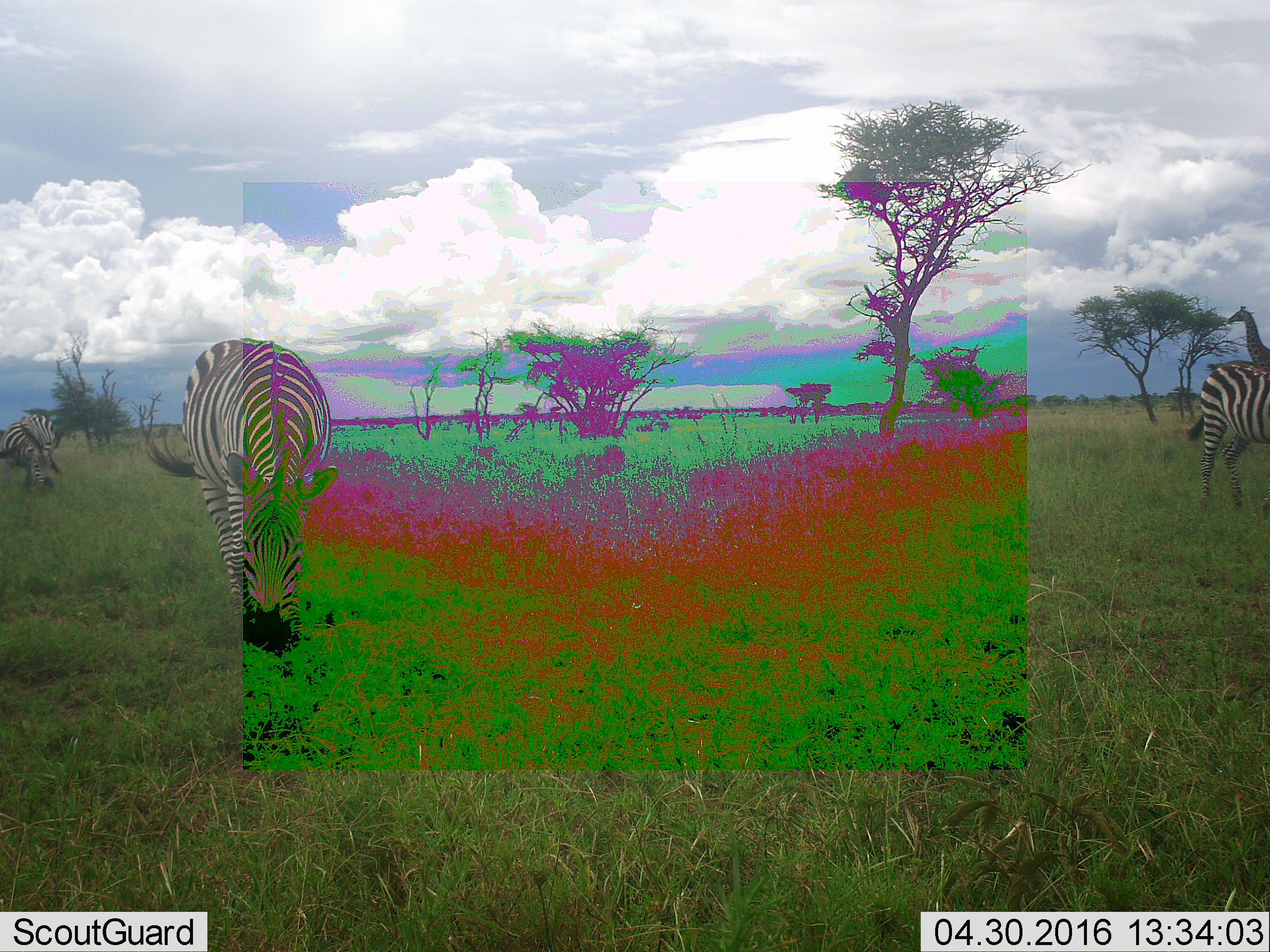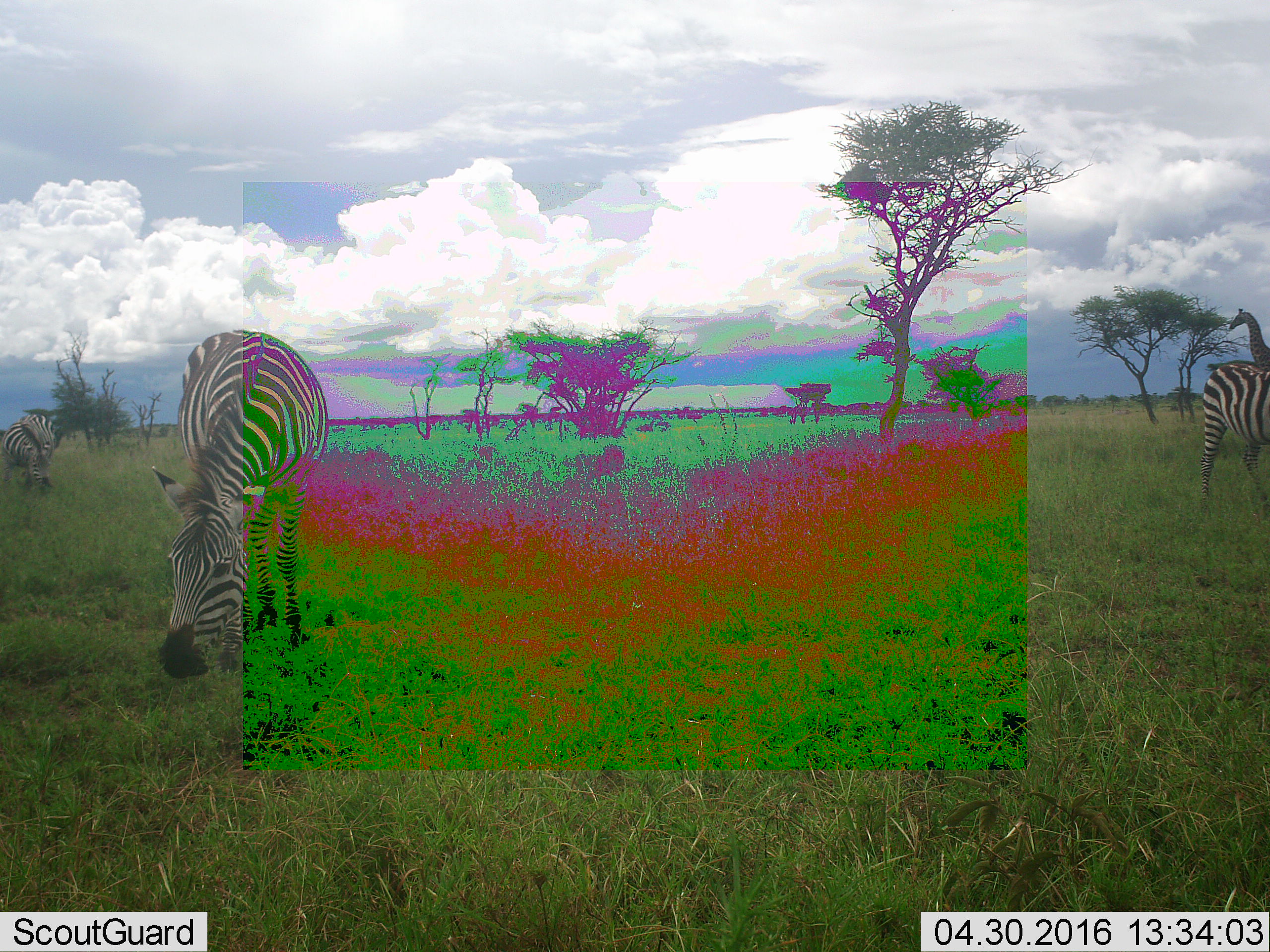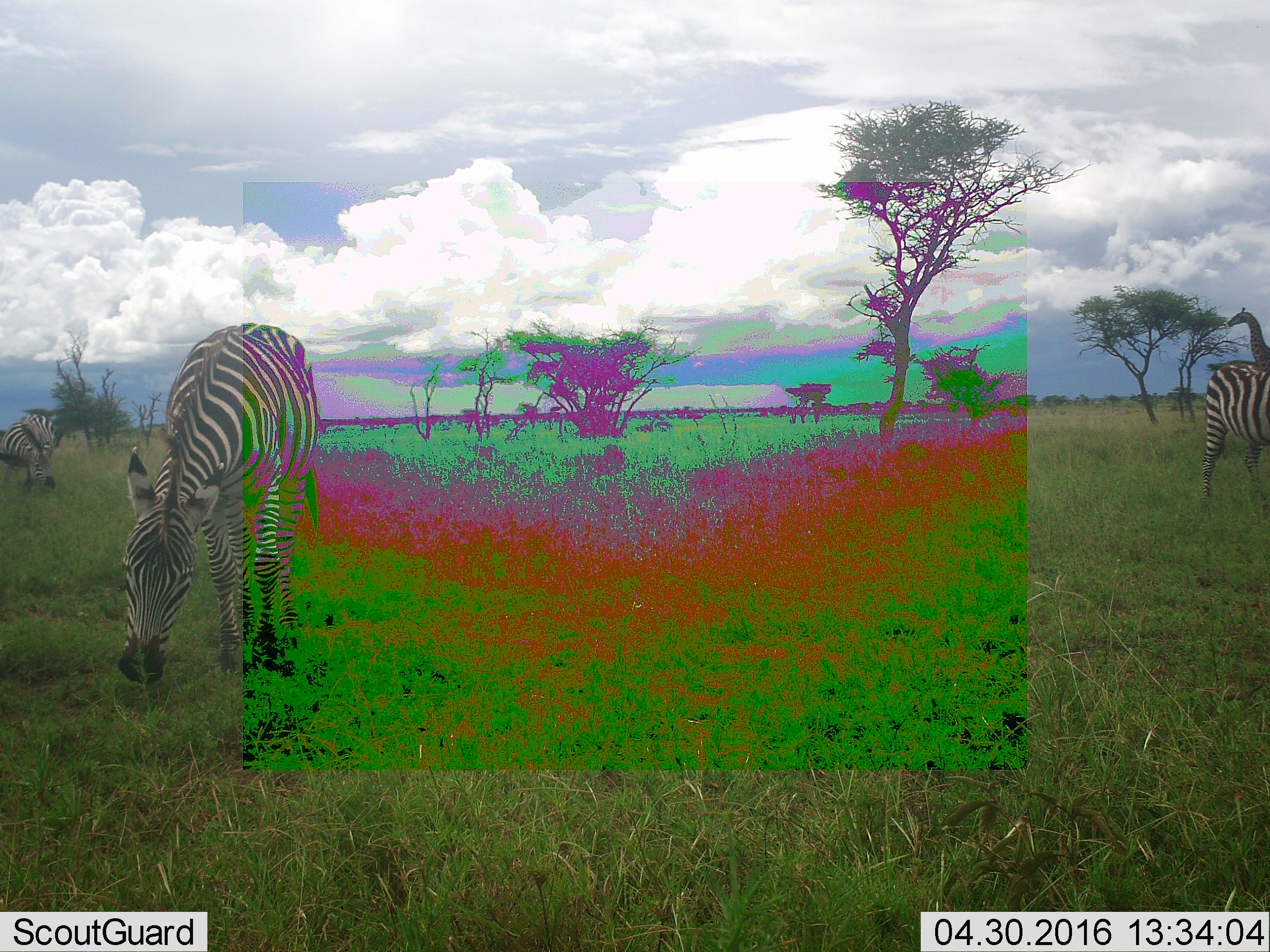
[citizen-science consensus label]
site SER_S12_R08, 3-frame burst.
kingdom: Animalia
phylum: Chordata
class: Mammalia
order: Artiodactyla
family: Giraffidae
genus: Giraffa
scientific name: Giraffa camelopardalis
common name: giraffe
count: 1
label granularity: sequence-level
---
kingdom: Animalia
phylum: Chordata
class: Mammalia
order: Perissodactyla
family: Equidae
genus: Equus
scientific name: Equus quagga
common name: plains zebra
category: zebraplains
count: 4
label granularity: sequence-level